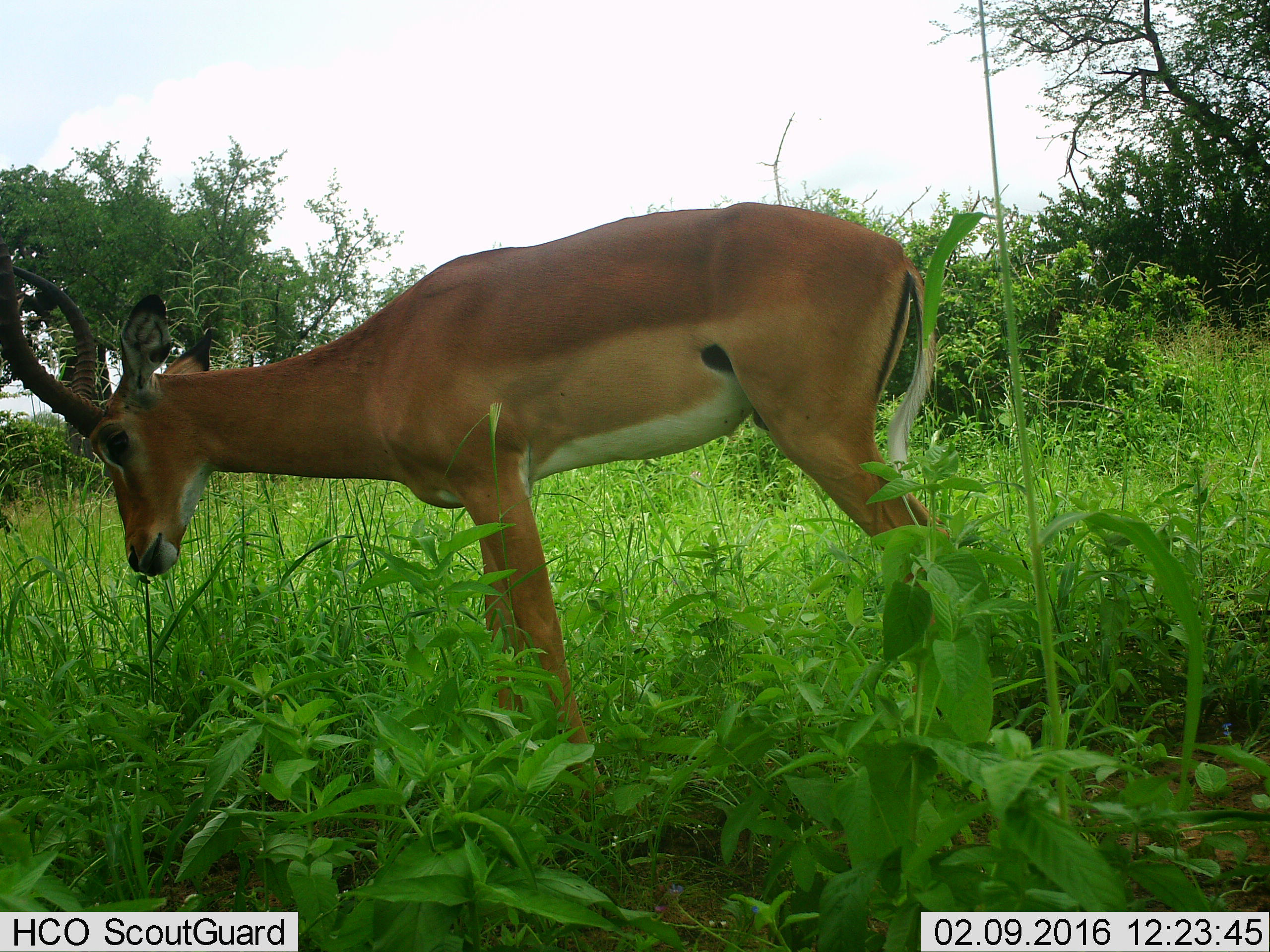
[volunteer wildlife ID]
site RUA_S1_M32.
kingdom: Animalia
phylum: Chordata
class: Mammalia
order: Artiodactyla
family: Bovidae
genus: Aepyceros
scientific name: Aepyceros melampus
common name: impala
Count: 1.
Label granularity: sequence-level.